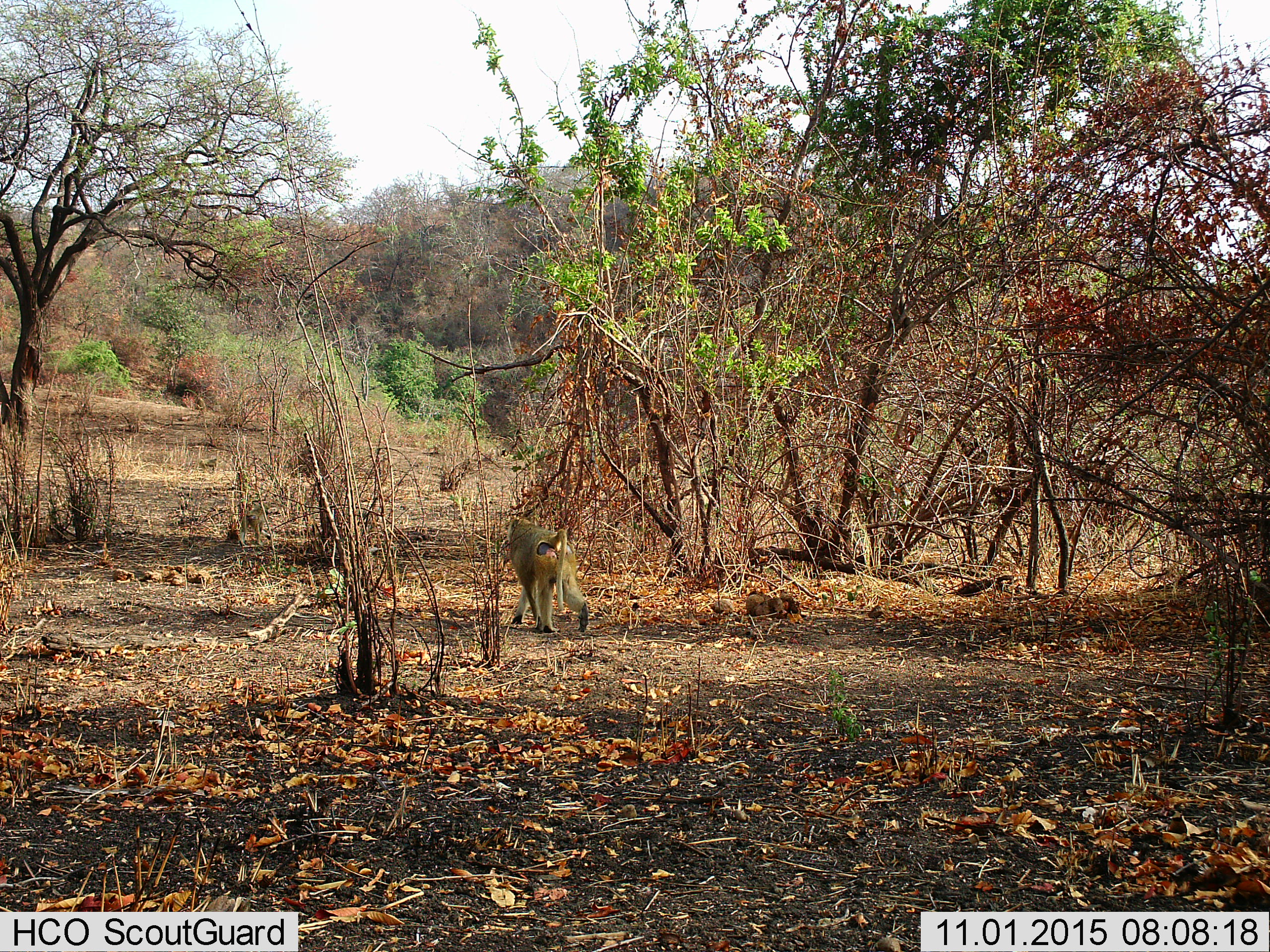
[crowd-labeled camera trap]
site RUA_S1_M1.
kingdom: Animalia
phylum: Chordata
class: Mammalia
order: Primates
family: Cercopithecidae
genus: Papio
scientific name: Papio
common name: baboon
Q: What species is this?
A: Baboon (Papio).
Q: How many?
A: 1.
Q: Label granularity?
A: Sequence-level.